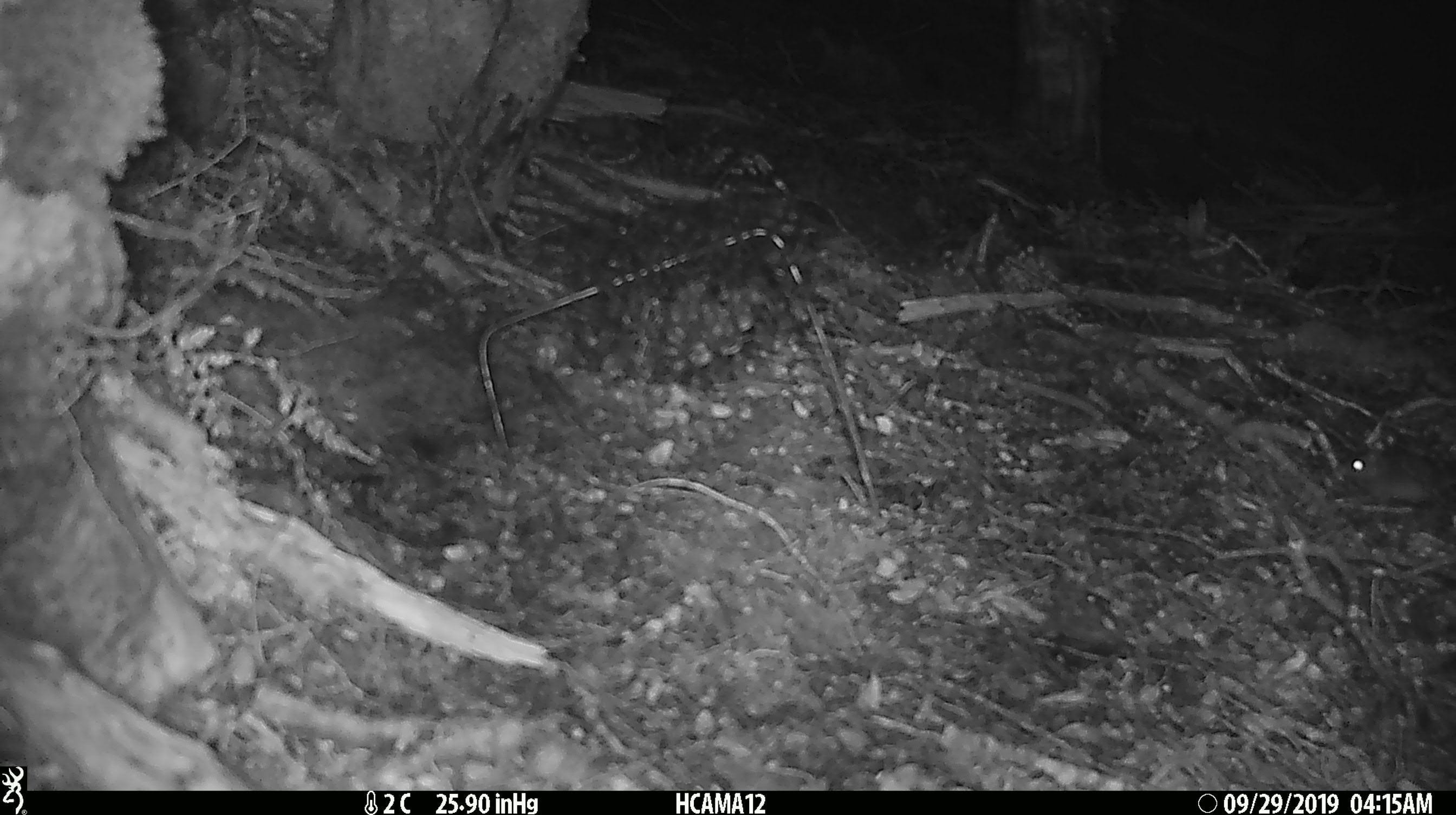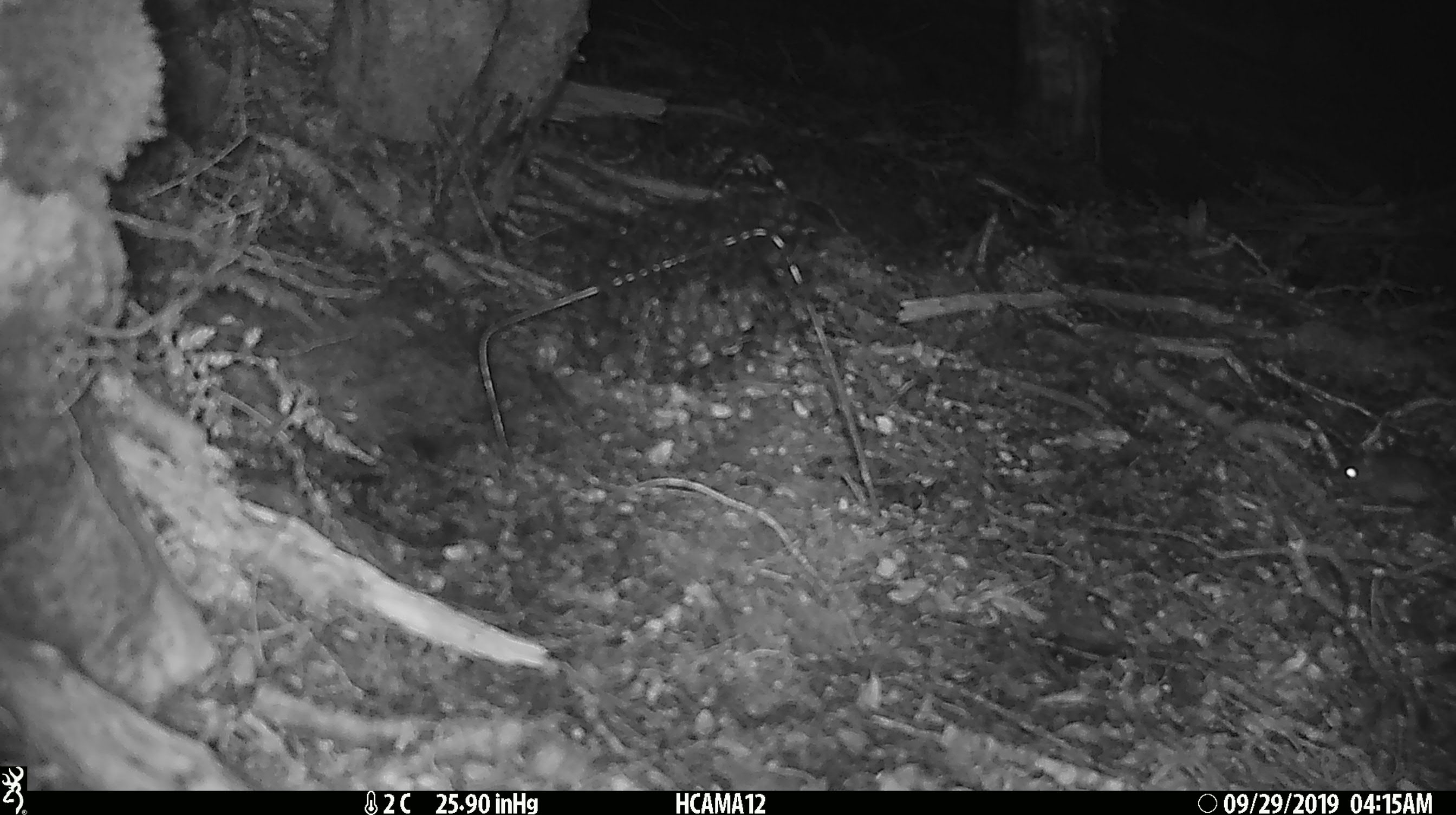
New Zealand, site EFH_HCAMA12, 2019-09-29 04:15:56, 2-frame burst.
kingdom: Animalia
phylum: Chordata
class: Mammalia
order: Rodentia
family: Muridae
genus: Mus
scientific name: Mus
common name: mouse